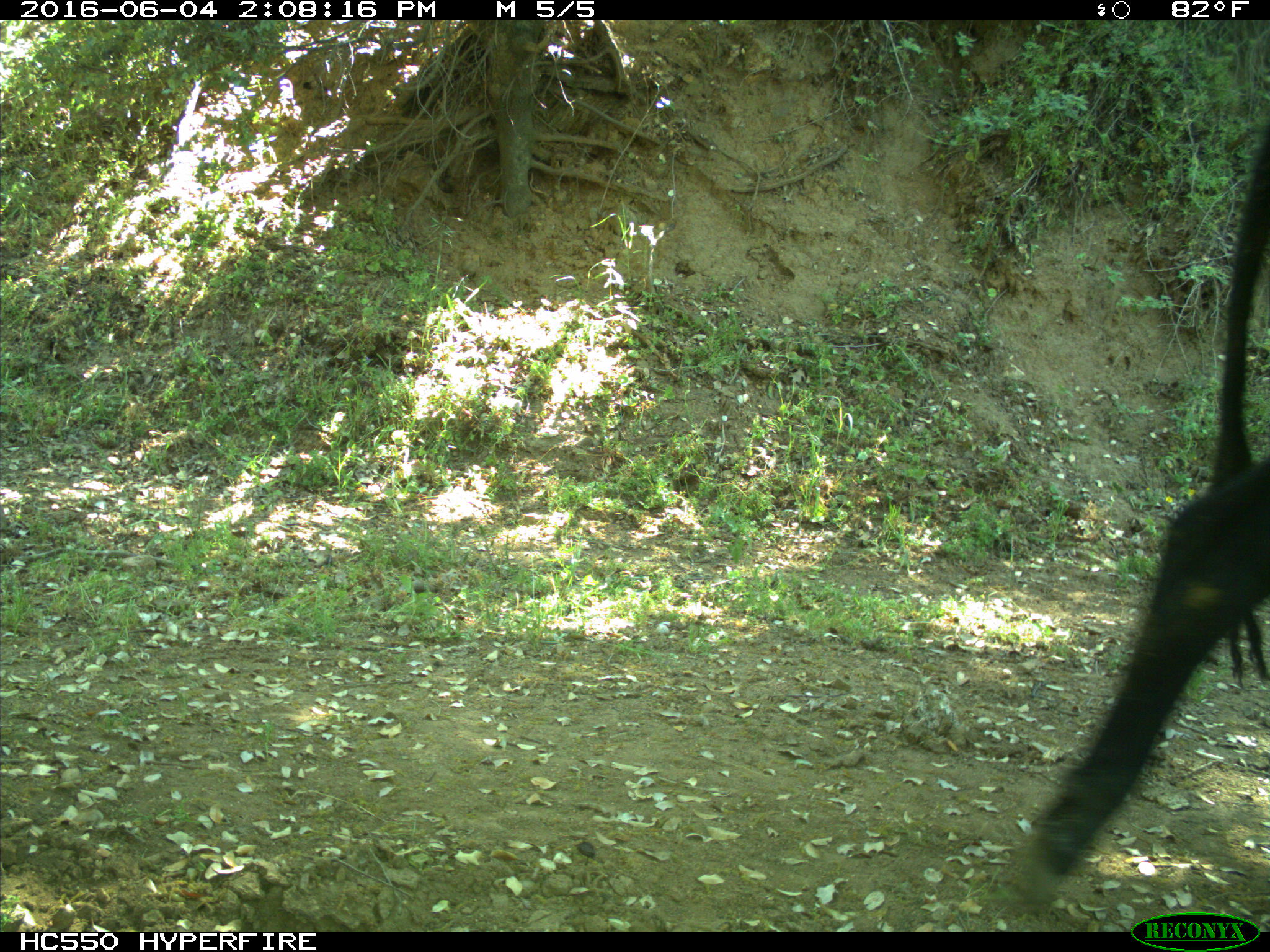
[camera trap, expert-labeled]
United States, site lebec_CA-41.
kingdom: Animalia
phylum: Chordata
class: Mammalia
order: Artiodactyla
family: Bovidae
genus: Bos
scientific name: Bos taurus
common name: domestic cow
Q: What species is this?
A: Bos taurus (domestic cow).